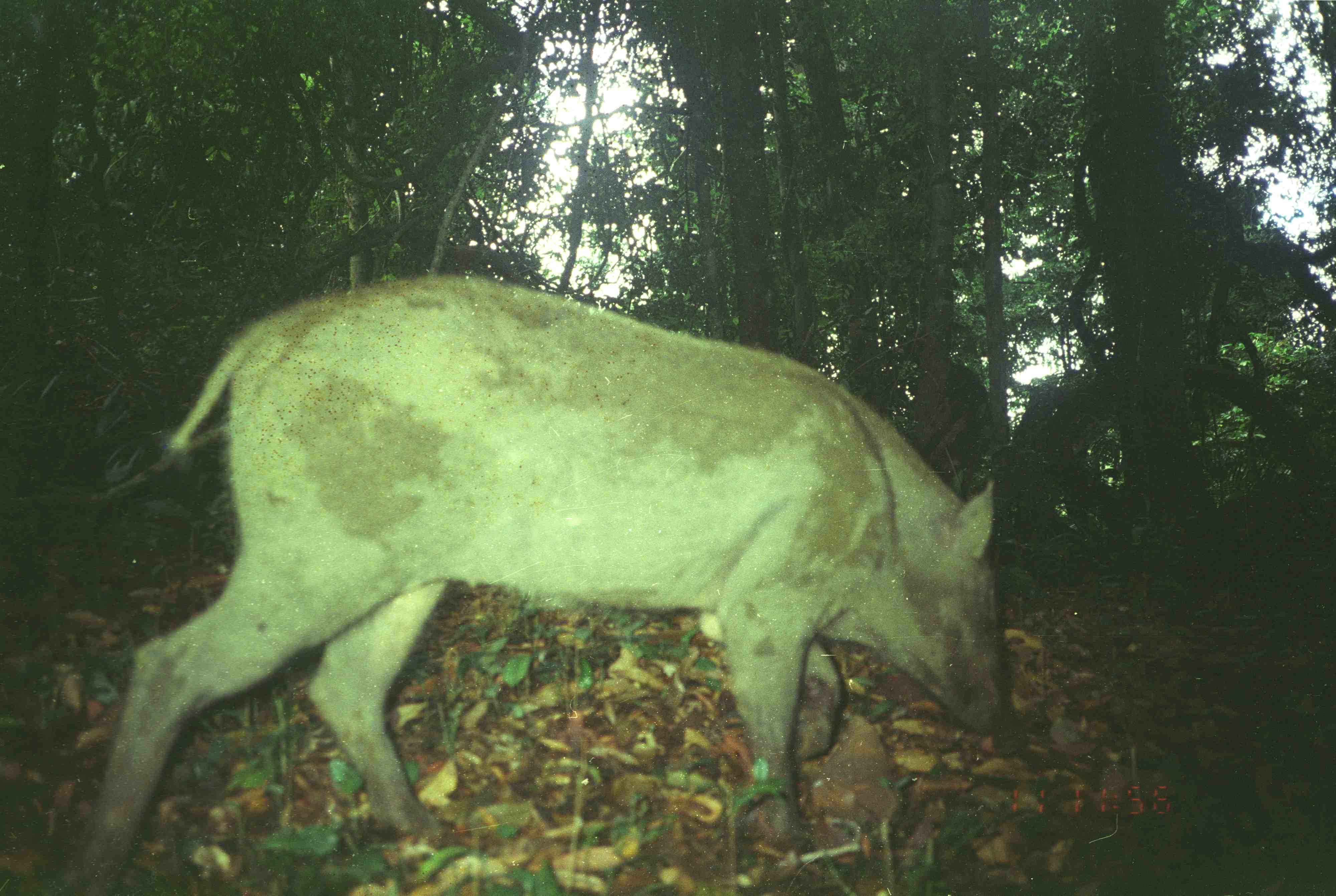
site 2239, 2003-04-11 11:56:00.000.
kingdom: Animalia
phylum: Chordata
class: Mammalia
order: Artiodactyla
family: Suidae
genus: Sus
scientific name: Sus scrofa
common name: wild boar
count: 1